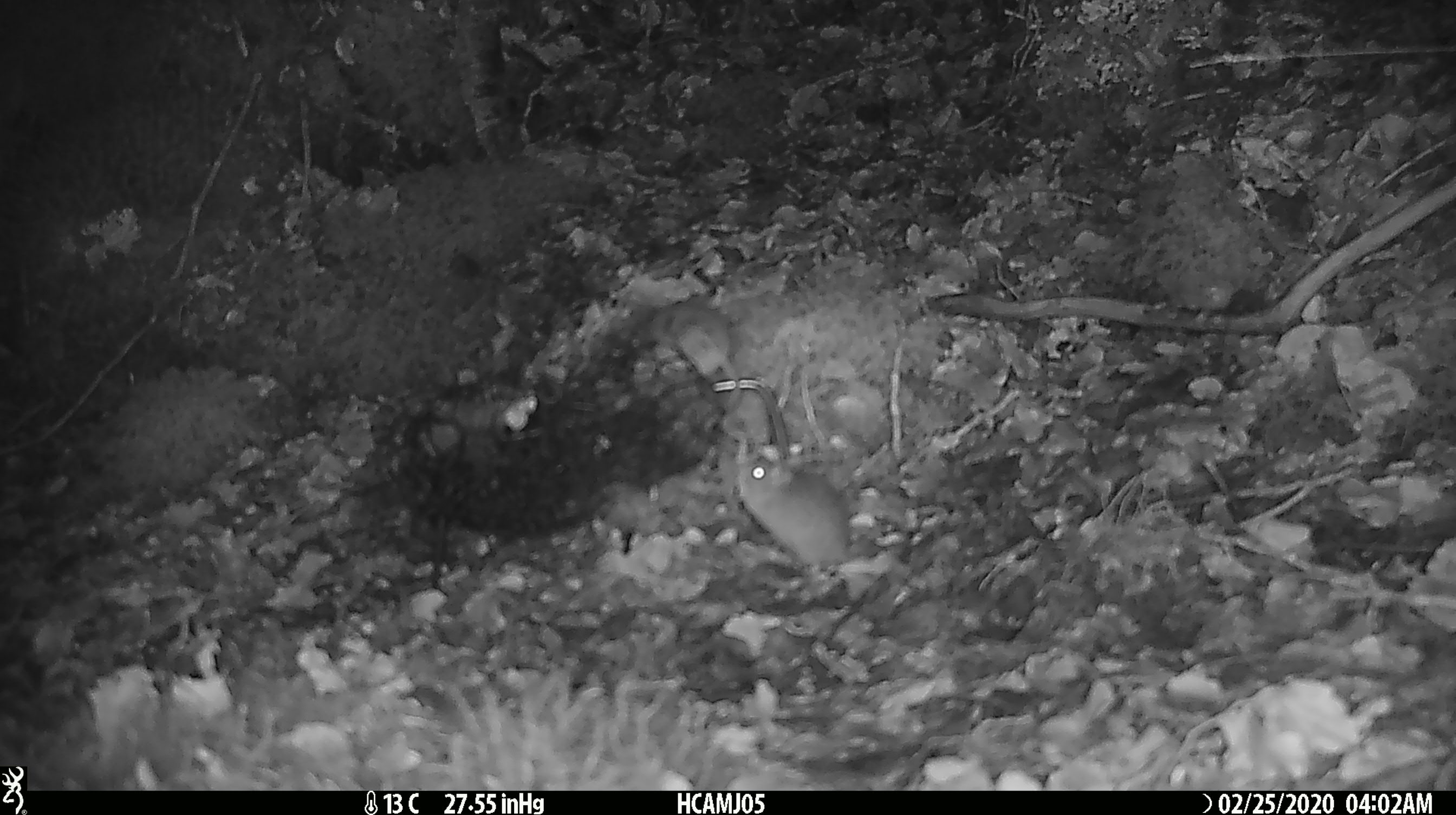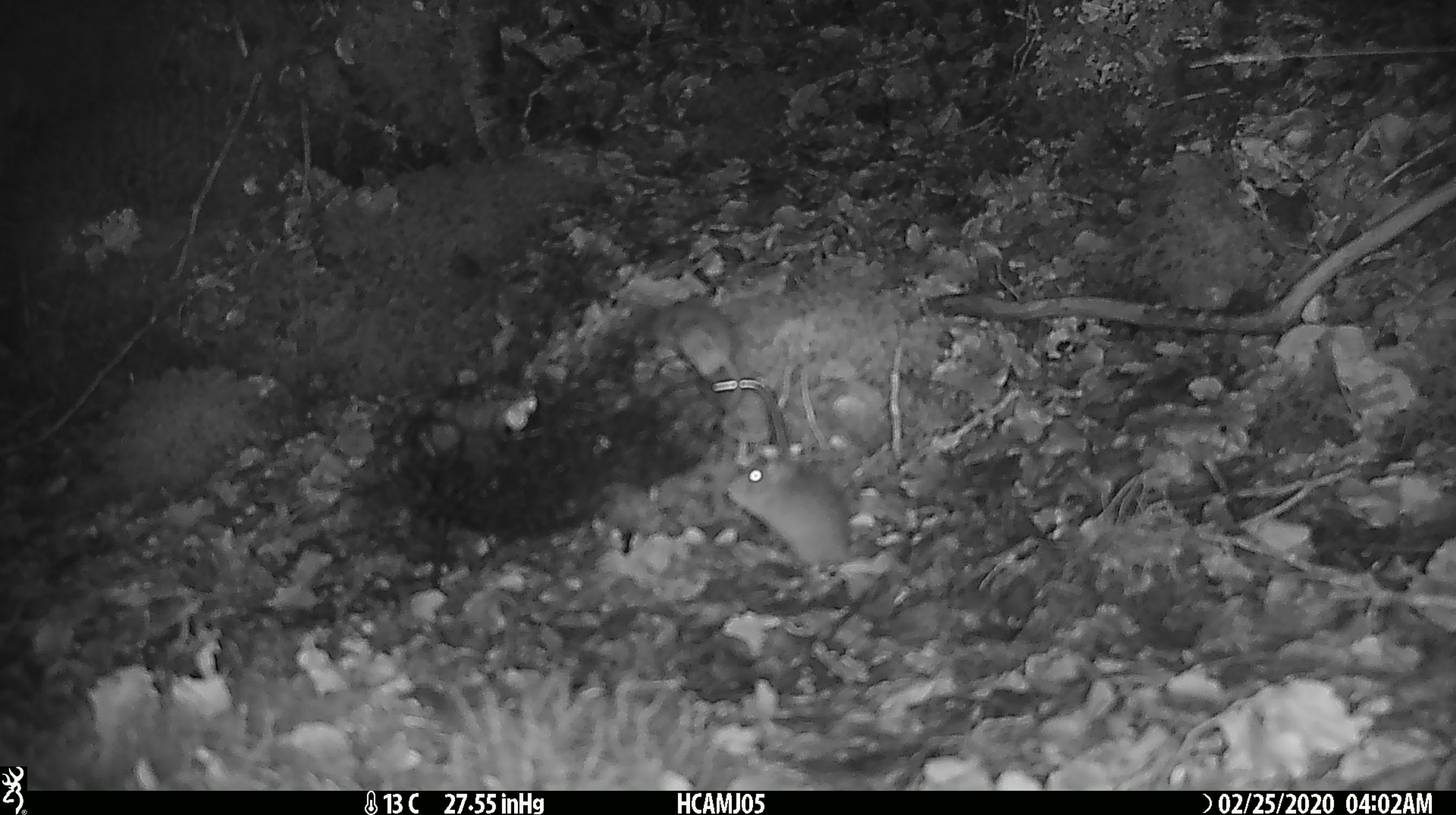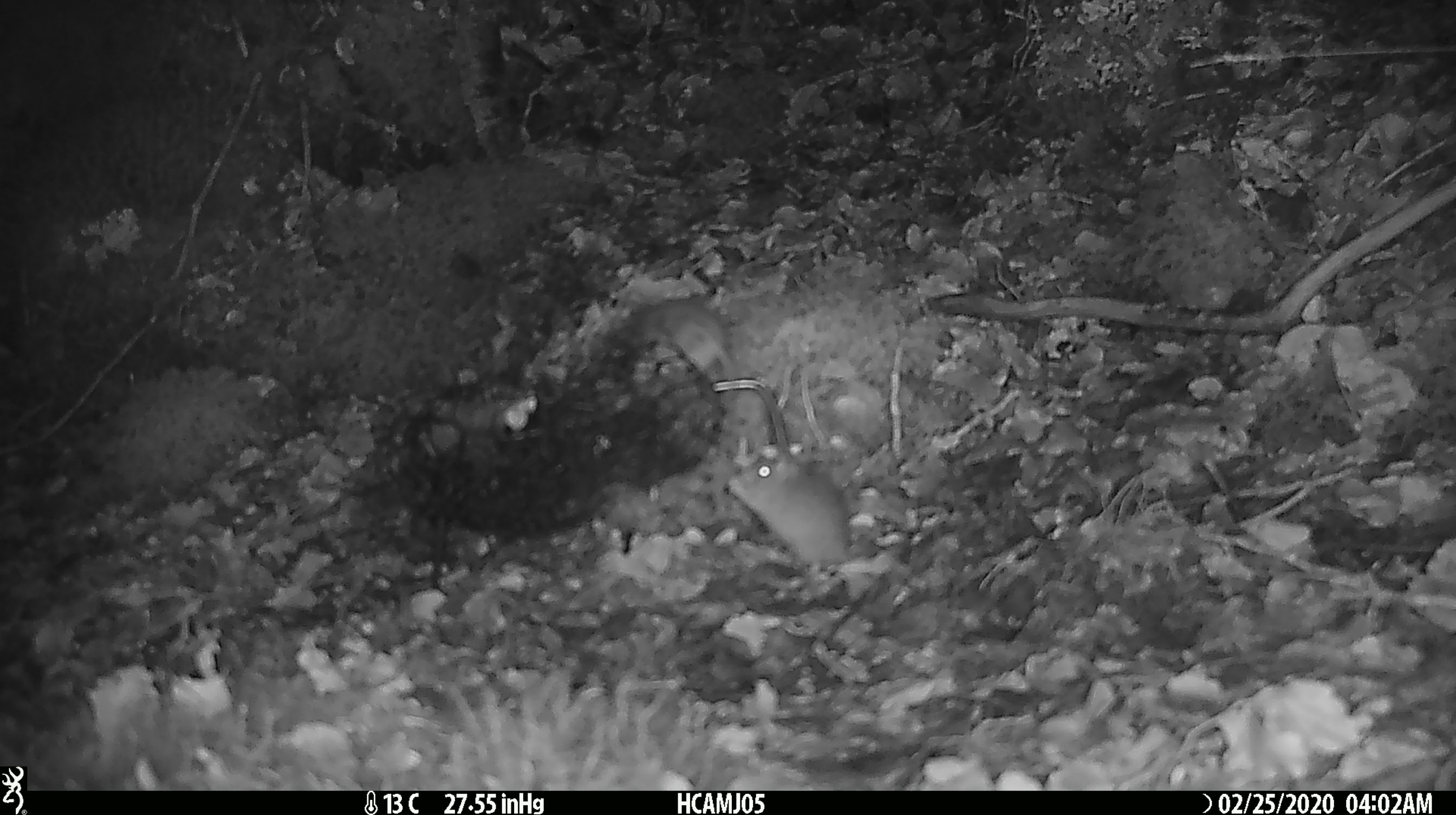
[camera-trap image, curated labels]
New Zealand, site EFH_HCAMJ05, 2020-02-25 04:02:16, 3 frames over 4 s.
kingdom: Animalia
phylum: Chordata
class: Mammalia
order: Rodentia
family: Muridae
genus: Mus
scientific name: Mus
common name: mouse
Mouse (Mus).